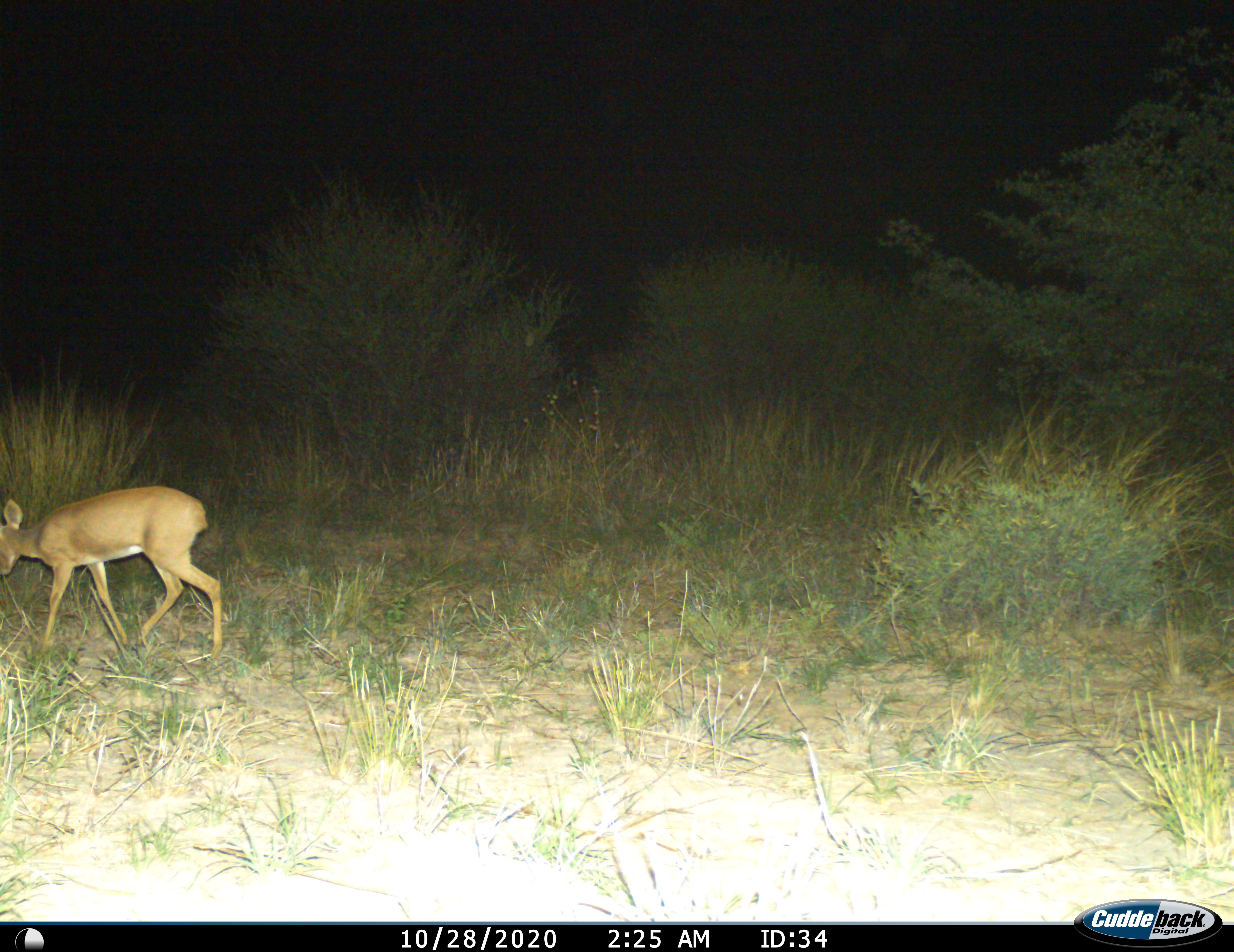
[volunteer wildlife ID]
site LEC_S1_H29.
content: unidentified animal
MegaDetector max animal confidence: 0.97